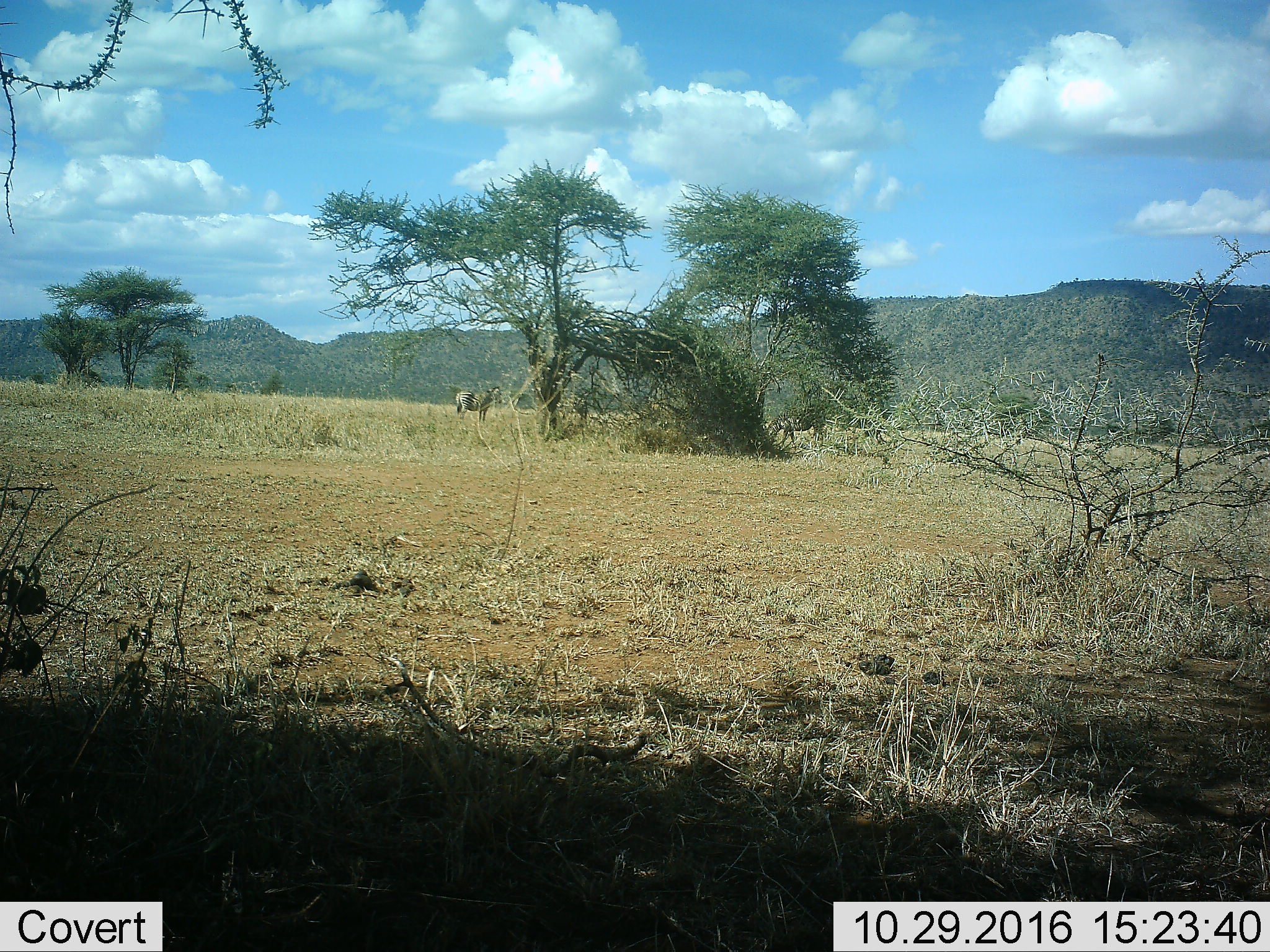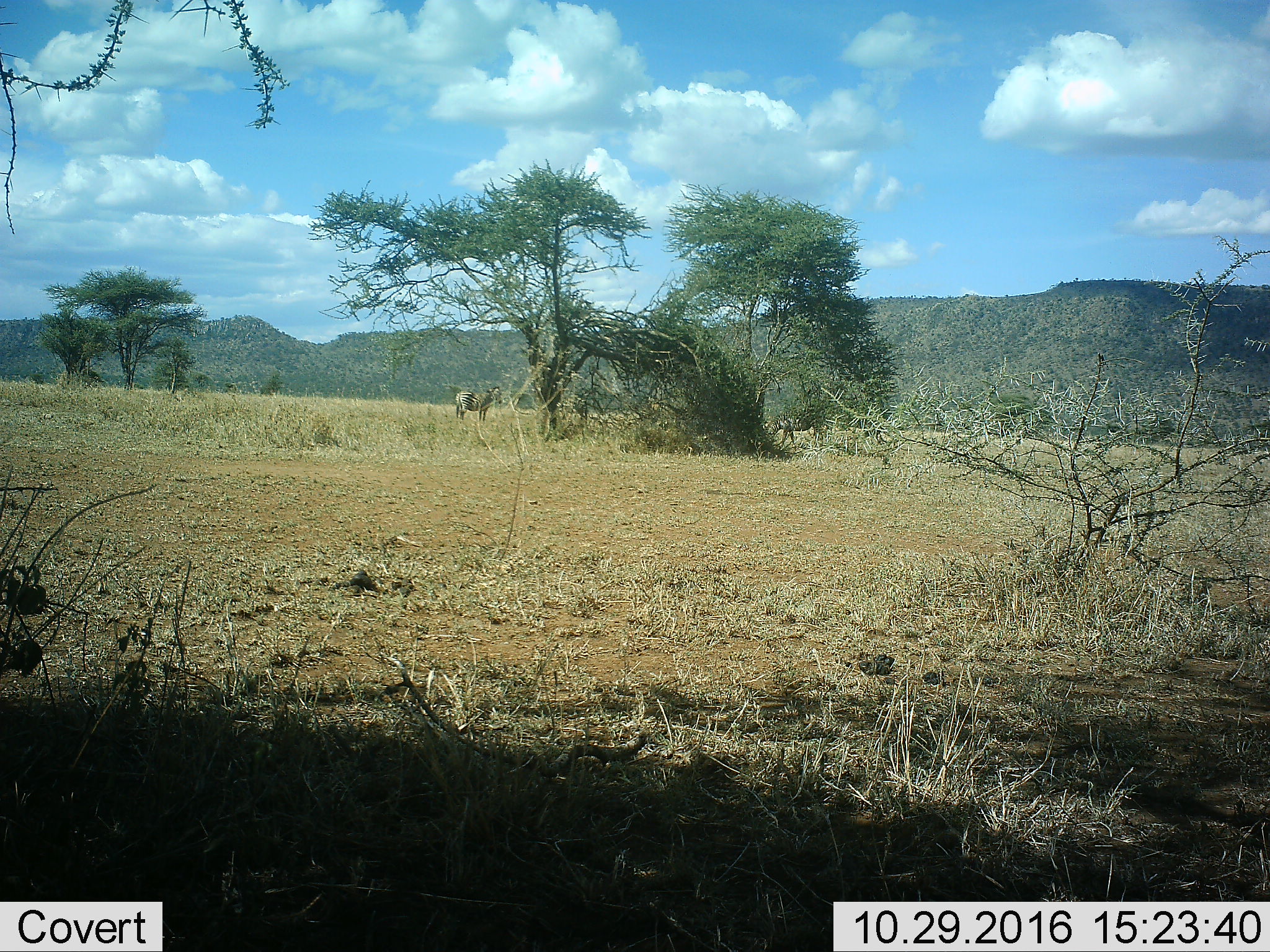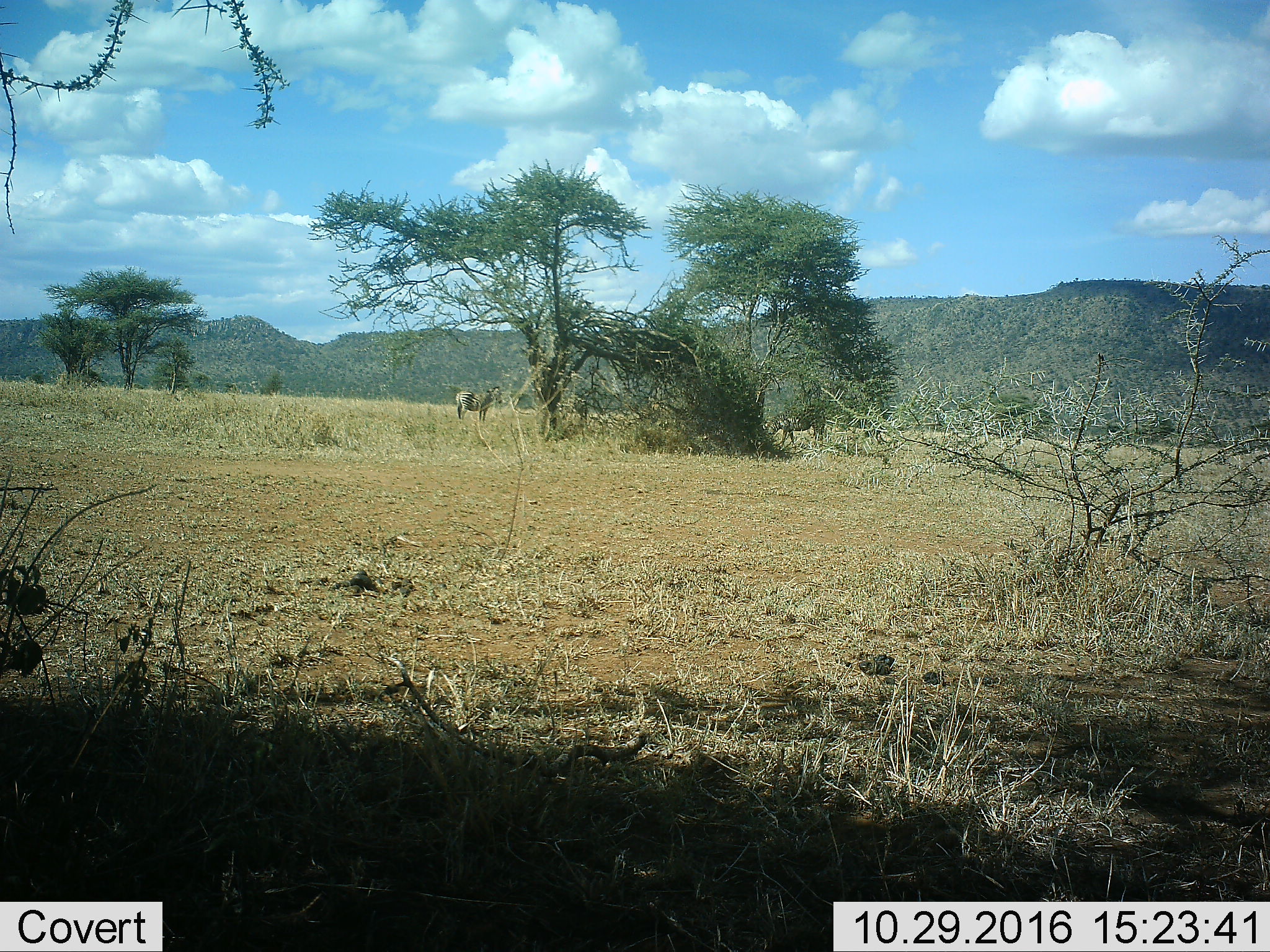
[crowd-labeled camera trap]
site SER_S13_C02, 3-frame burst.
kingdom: Animalia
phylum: Chordata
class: Mammalia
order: Perissodactyla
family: Equidae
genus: Equus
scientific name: Equus quagga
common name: plains zebra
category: zebraplains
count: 2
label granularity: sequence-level